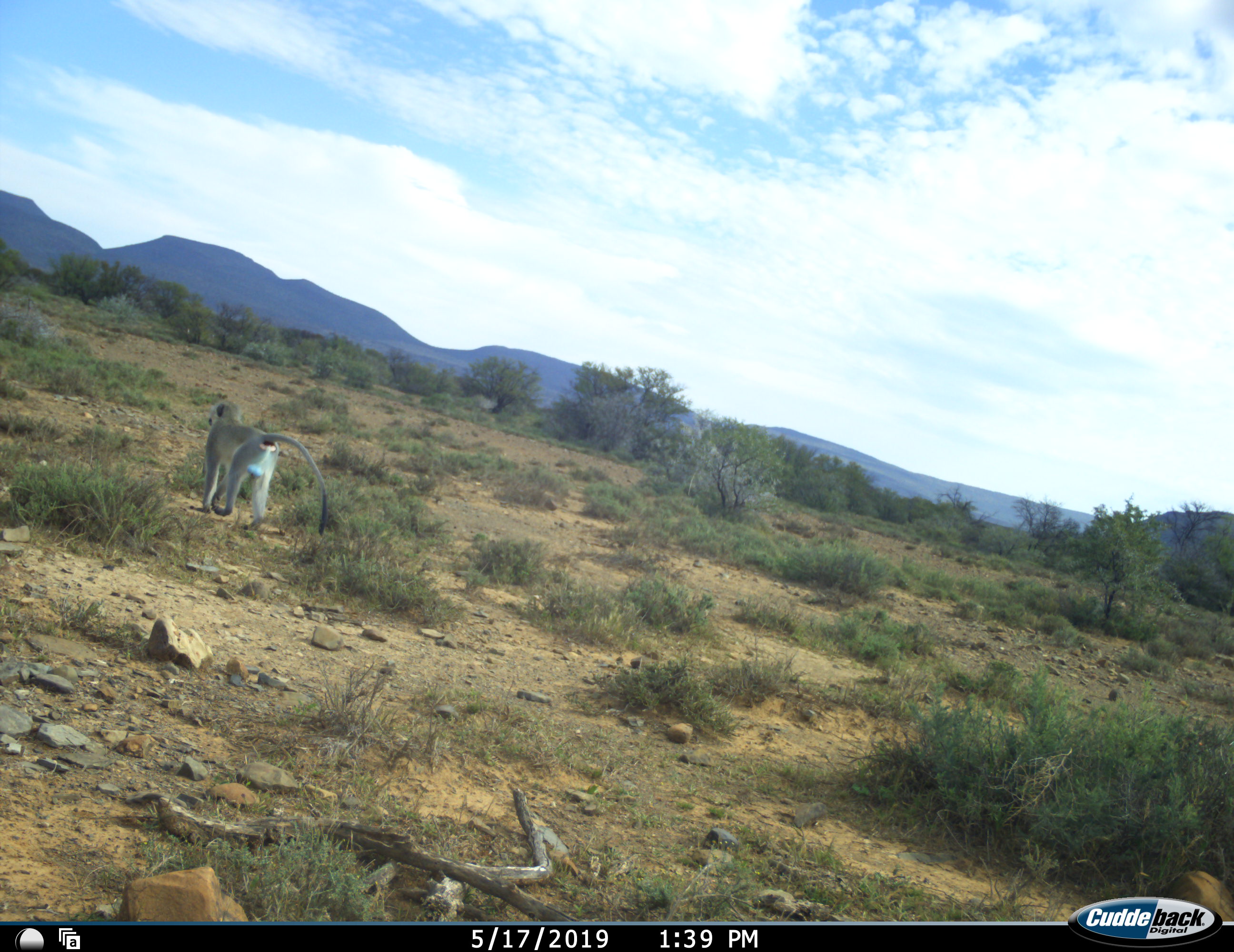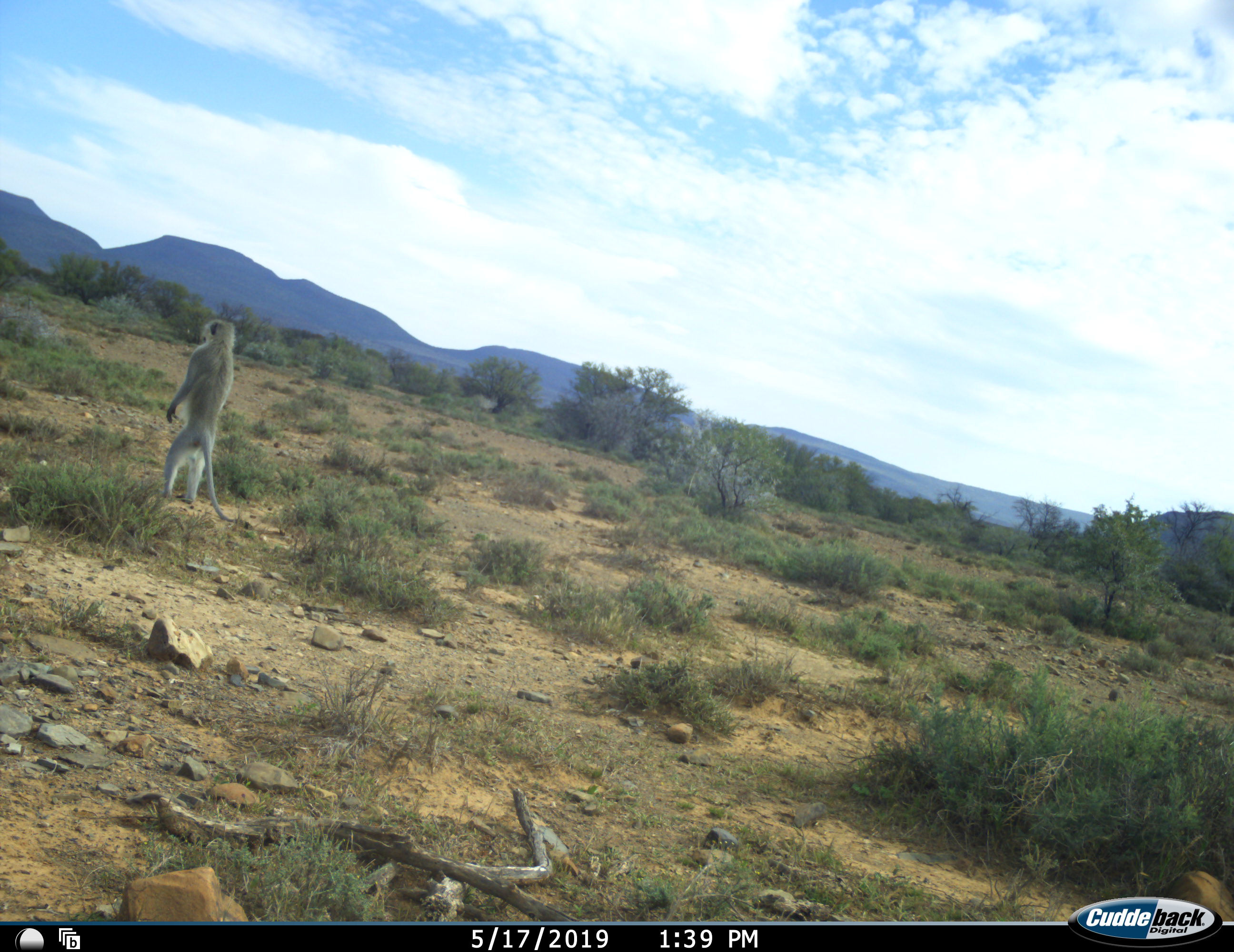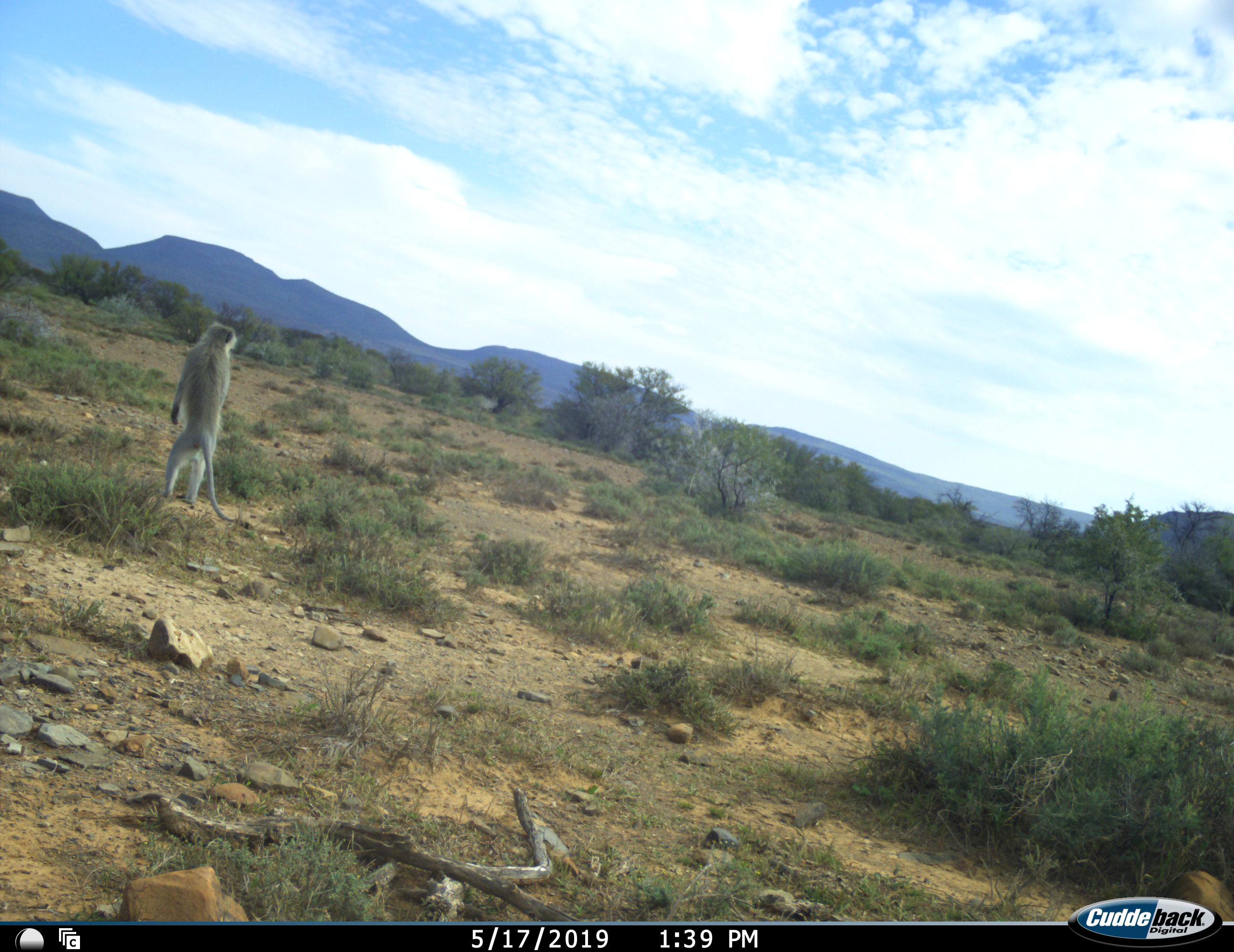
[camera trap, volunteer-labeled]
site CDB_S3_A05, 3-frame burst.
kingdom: Animalia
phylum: Chordata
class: Mammalia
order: Primates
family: Cercopithecidae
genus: Chlorocebus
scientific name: Chlorocebus pygerythrus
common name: vervet monkey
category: monkeyvervet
Monkeyvervet (vervet monkey) (Chlorocebus pygerythrus), count 1. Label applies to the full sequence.